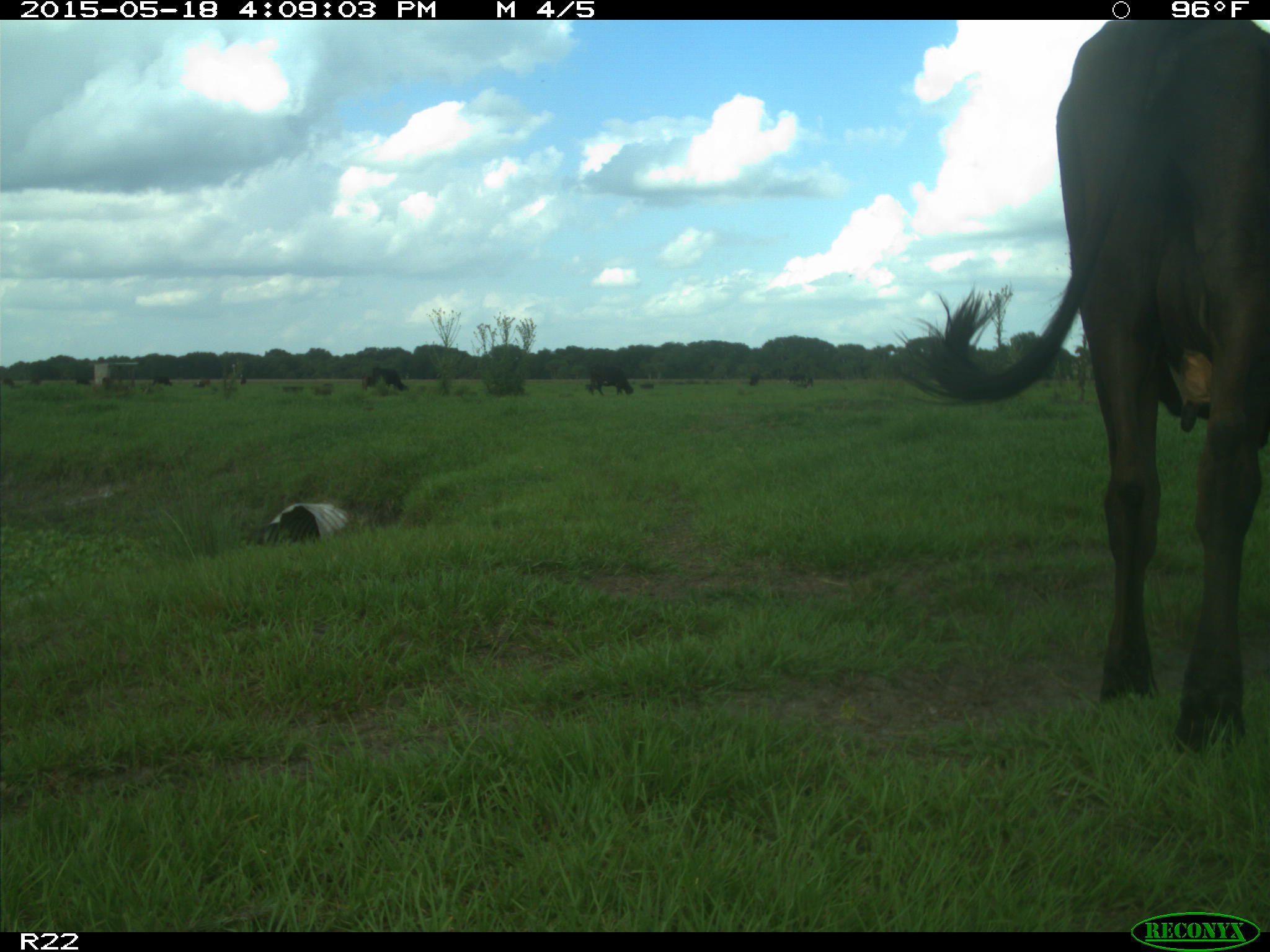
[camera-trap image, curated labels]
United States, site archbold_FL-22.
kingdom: Animalia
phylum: Chordata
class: Mammalia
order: Artiodactyla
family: Bovidae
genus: Bos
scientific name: Bos taurus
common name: domestic cow